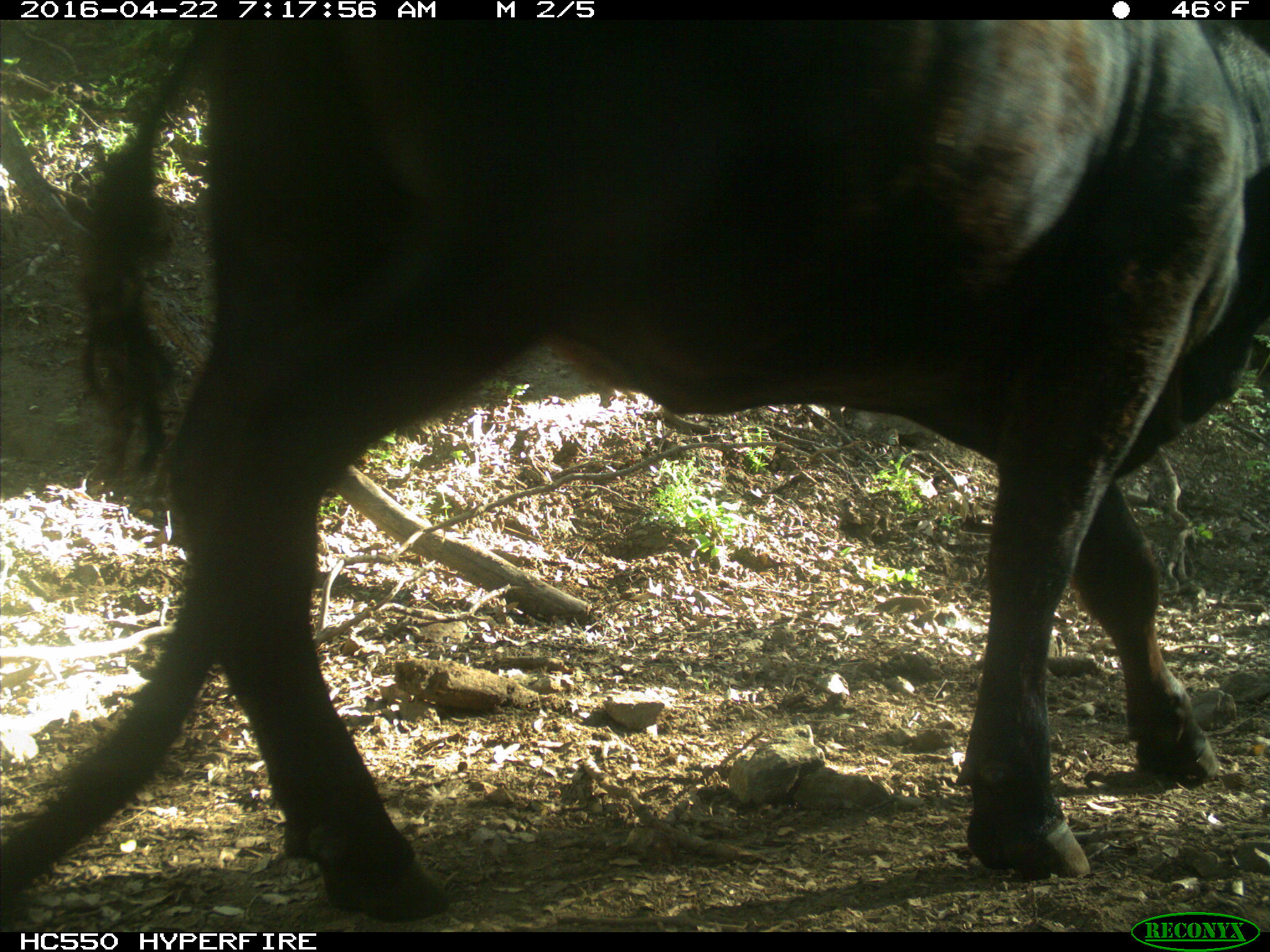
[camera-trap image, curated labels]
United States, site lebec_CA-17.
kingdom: Animalia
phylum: Chordata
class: Mammalia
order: Artiodactyla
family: Bovidae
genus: Bos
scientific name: Bos taurus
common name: domestic cow